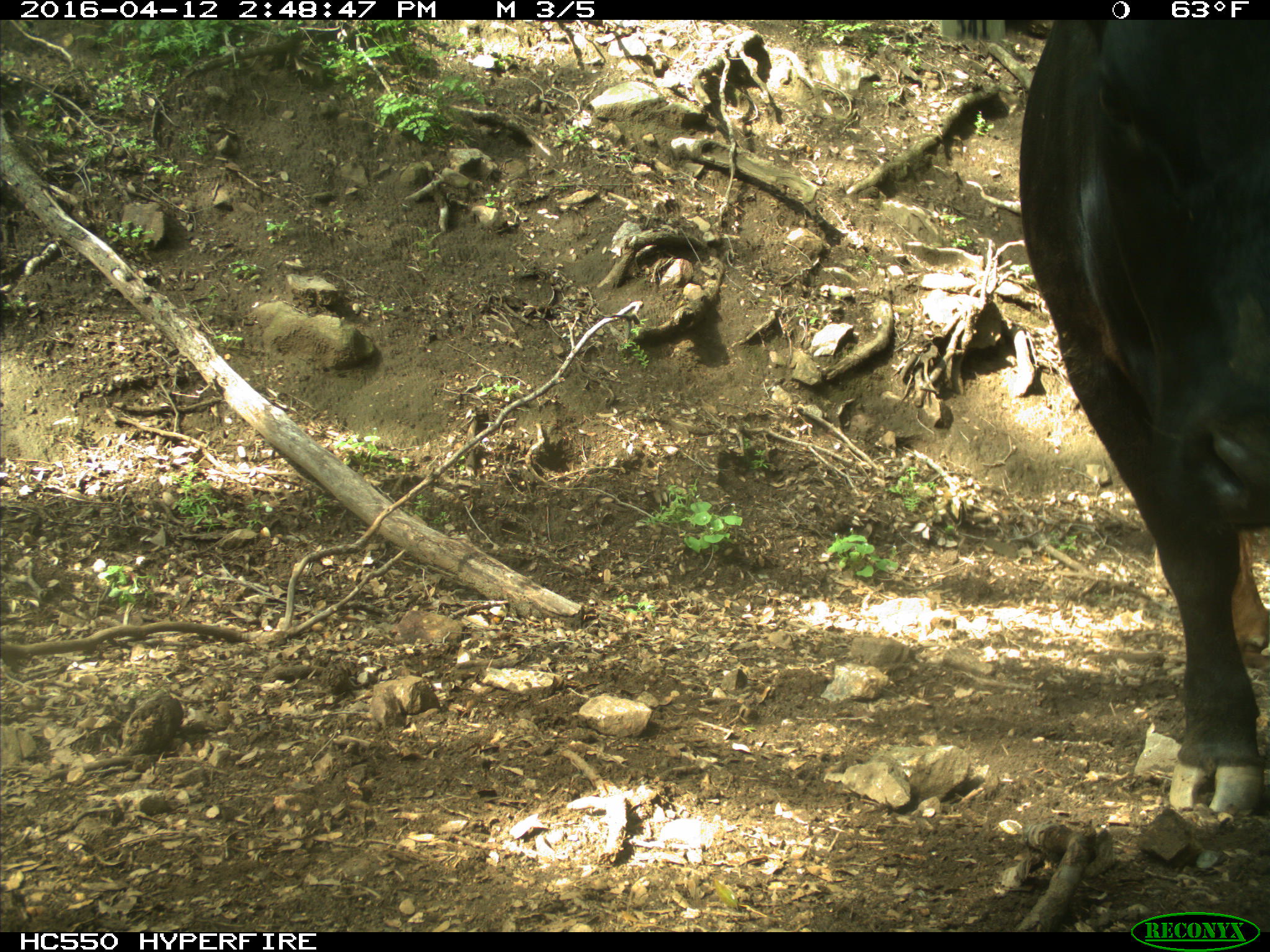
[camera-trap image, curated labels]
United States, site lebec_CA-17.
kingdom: Animalia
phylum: Chordata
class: Mammalia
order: Artiodactyla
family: Bovidae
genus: Bos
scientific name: Bos taurus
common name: domestic cow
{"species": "Bos taurus (domestic cow)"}